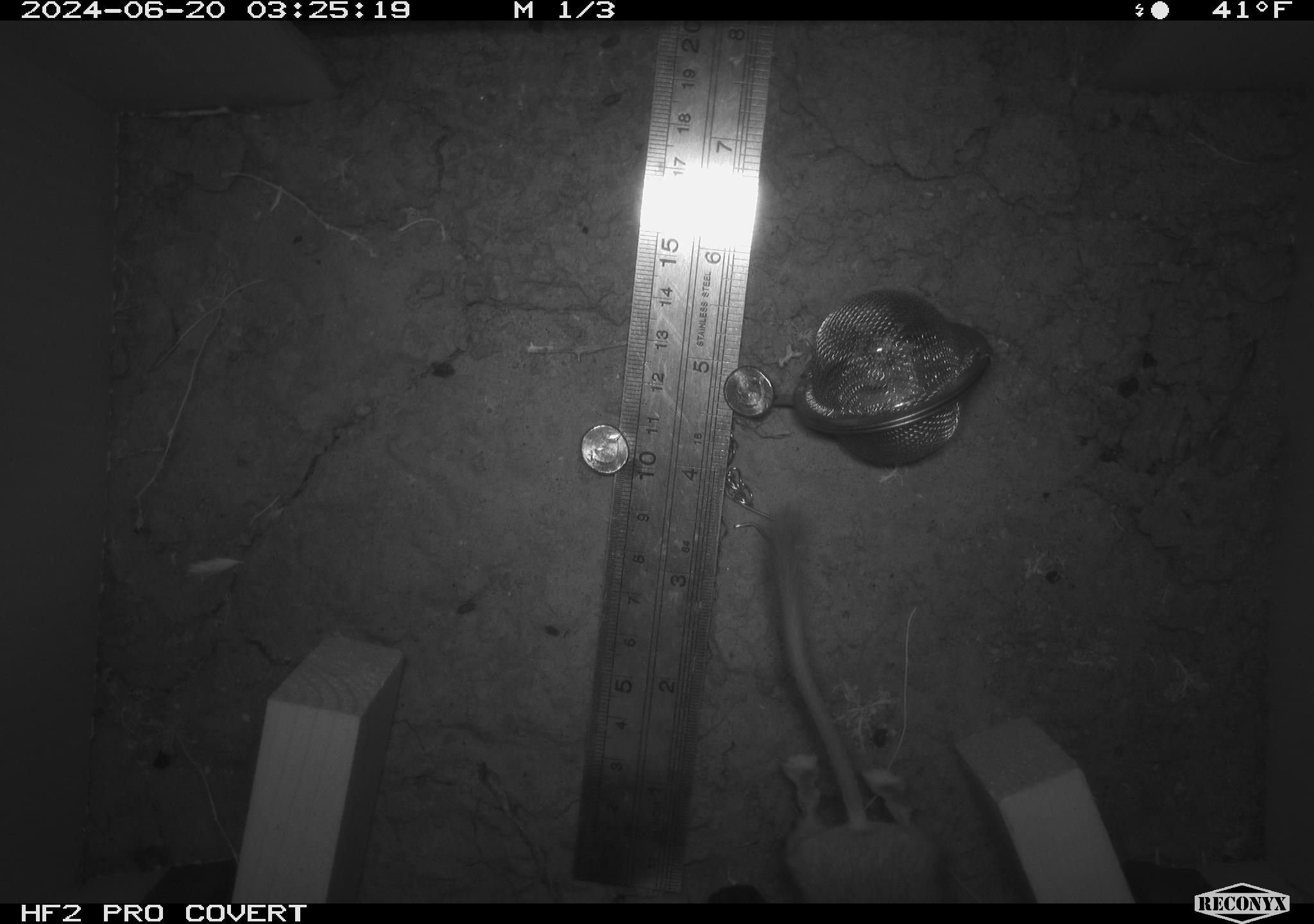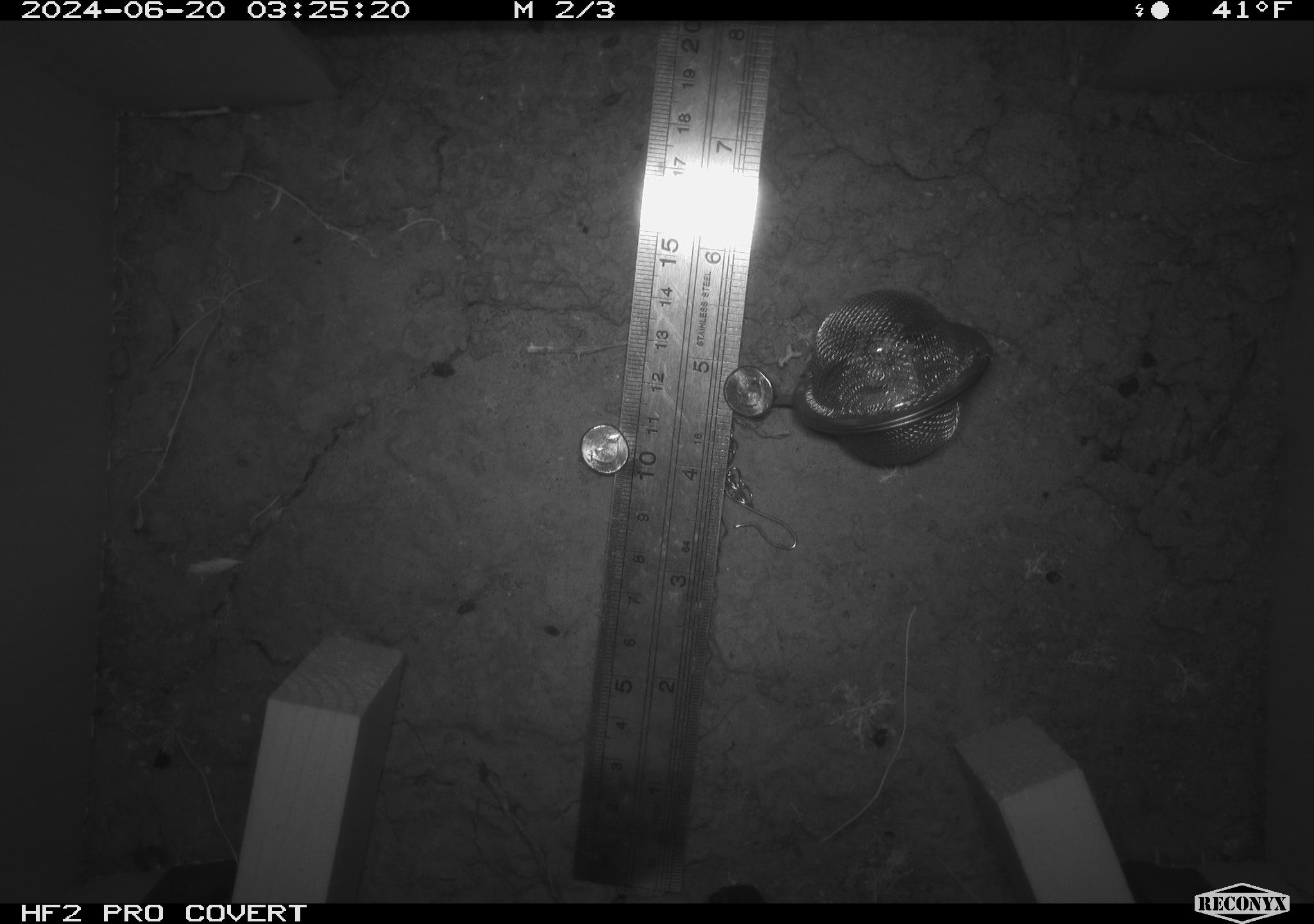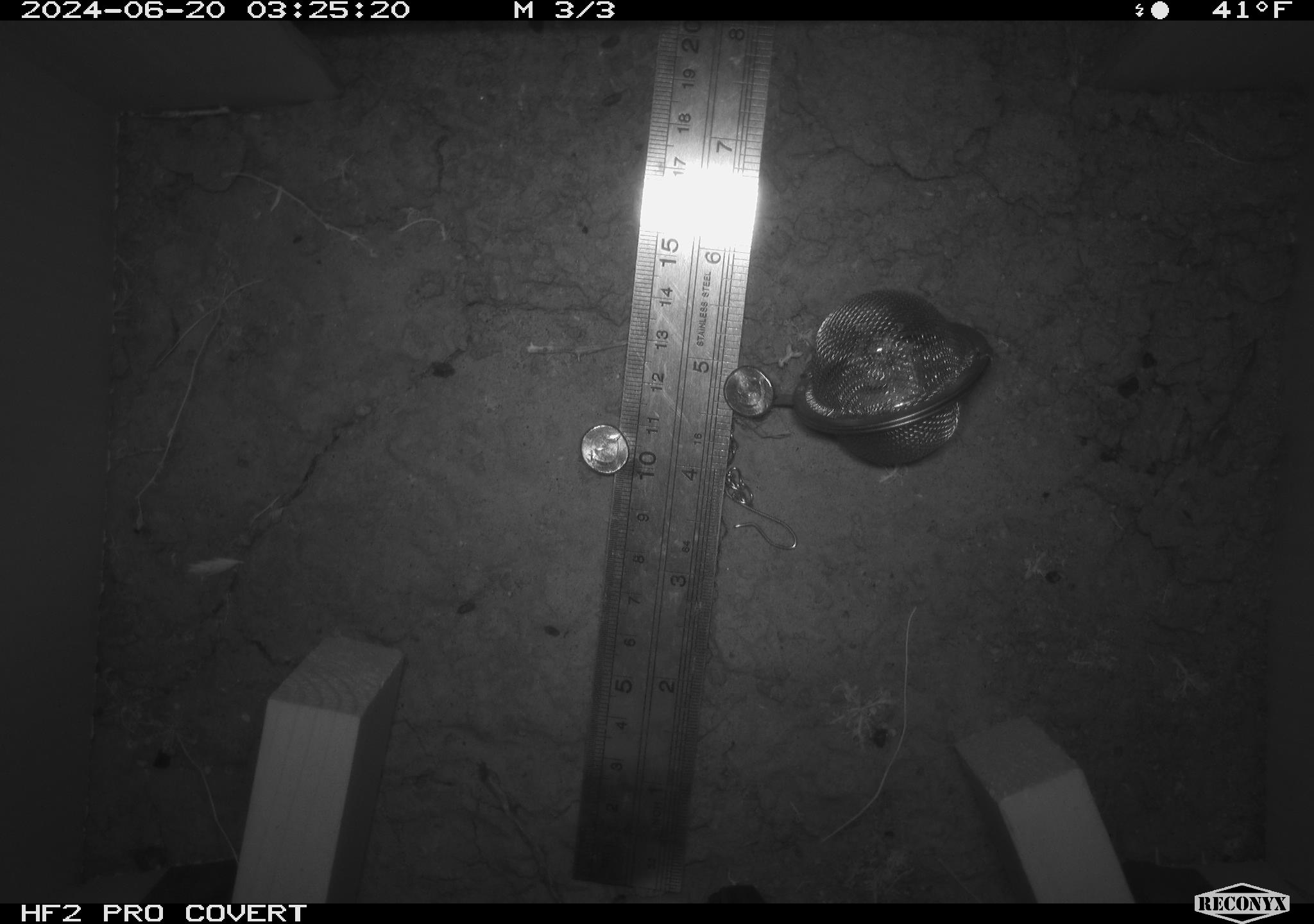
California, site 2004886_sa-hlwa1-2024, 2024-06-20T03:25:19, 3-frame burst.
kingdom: Animalia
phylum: Chordata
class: Mammalia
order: Rodentia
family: Heteromyidae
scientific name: Heteromyidae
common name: kangaroo rats and pocket mice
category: heteromyidae family